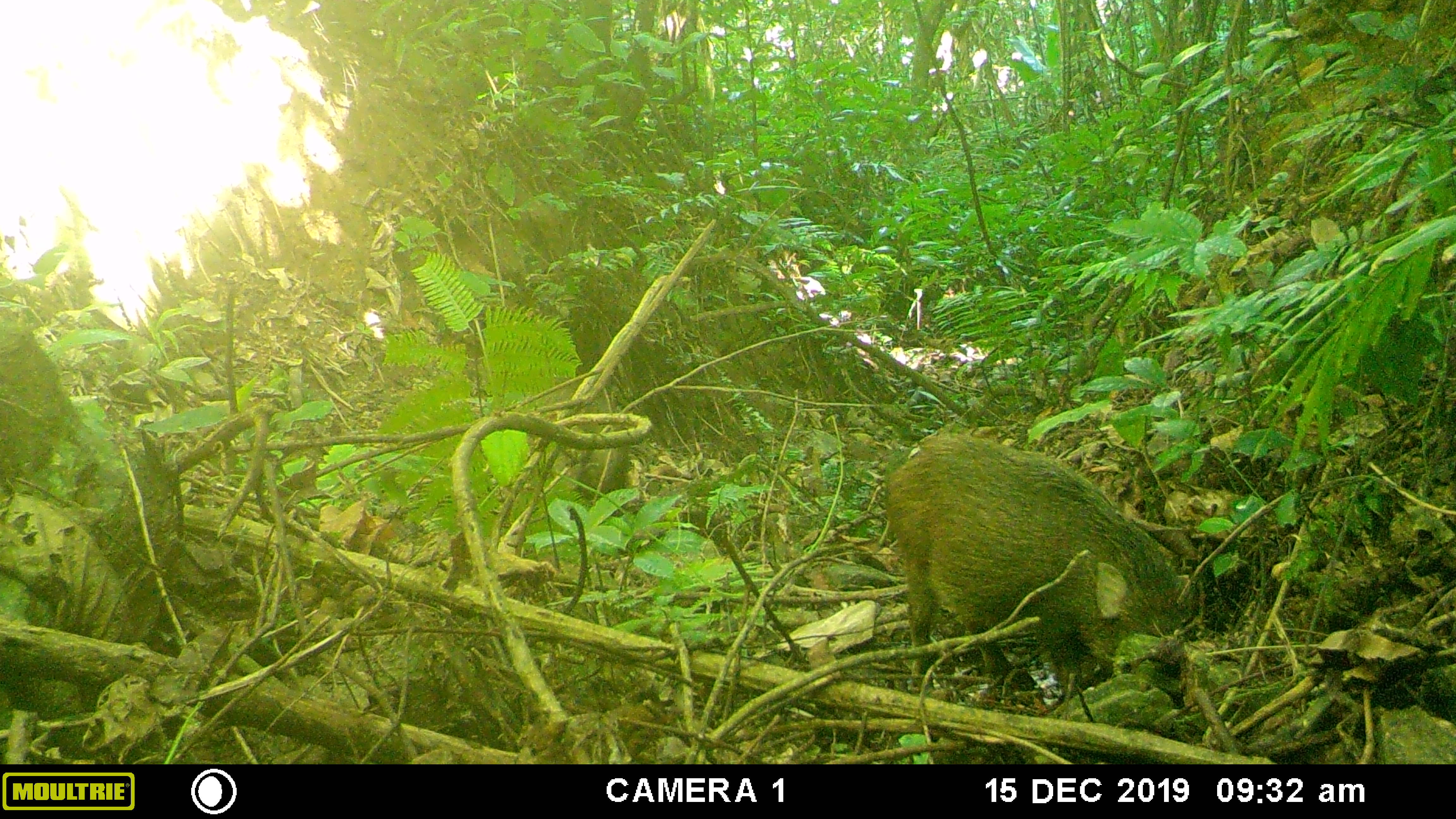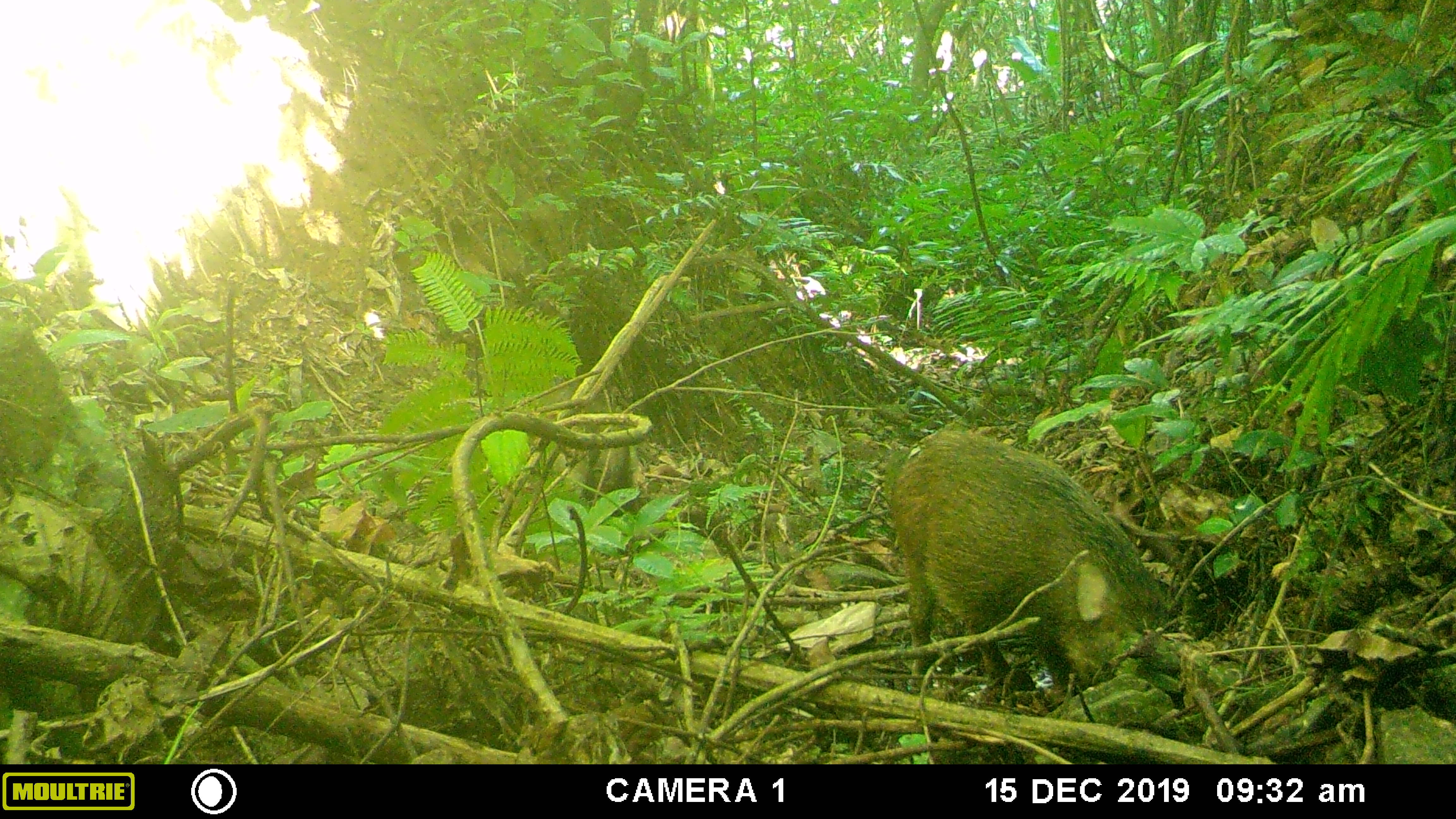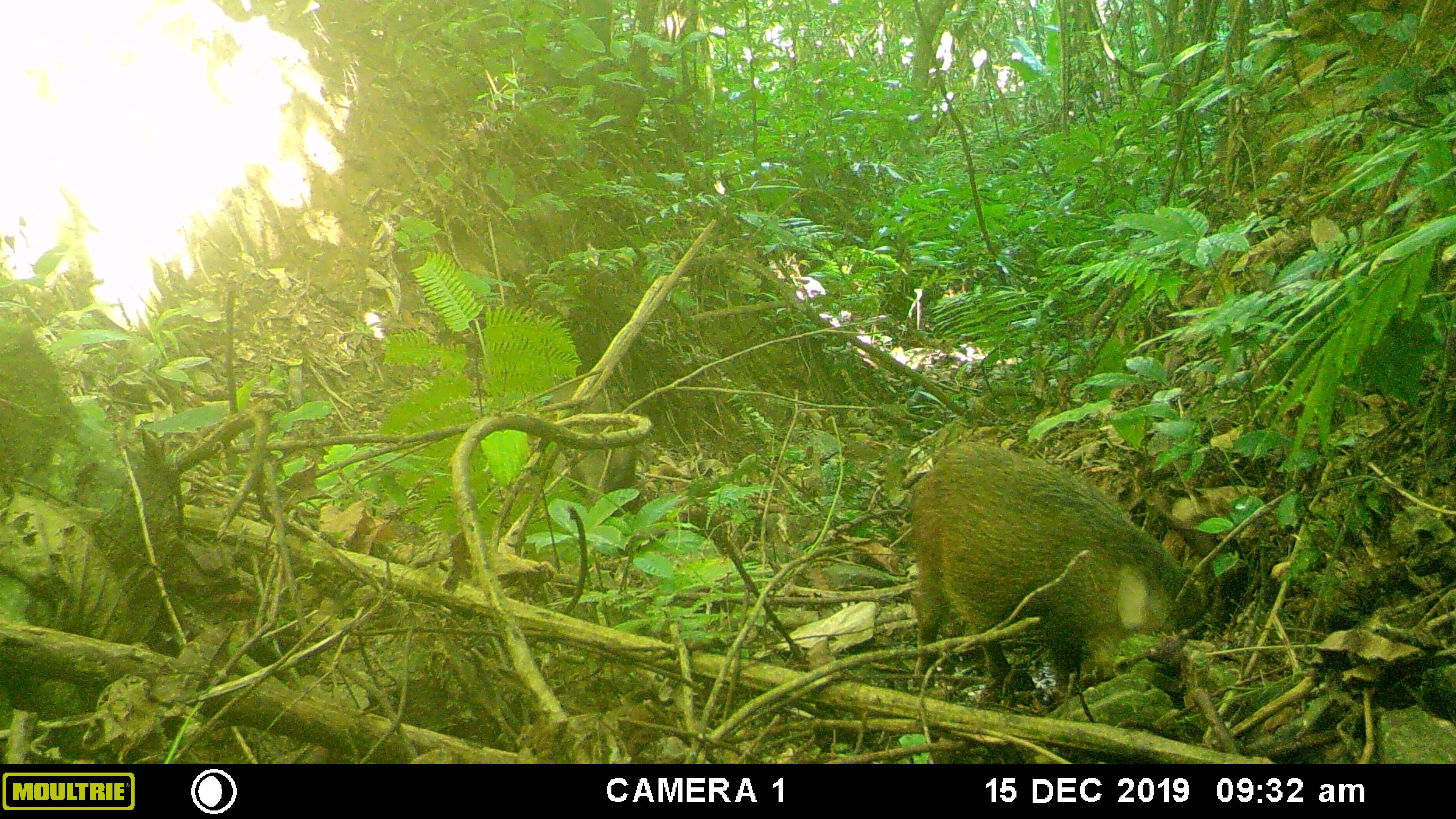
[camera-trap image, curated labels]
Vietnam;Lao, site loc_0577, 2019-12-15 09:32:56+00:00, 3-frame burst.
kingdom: Animalia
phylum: Chordata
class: Mammalia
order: Artiodactyla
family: Suidae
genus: Sus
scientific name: Sus scrofa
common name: eurasian wild pig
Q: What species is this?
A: Eurasian wild pig (Sus scrofa).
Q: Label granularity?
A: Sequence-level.